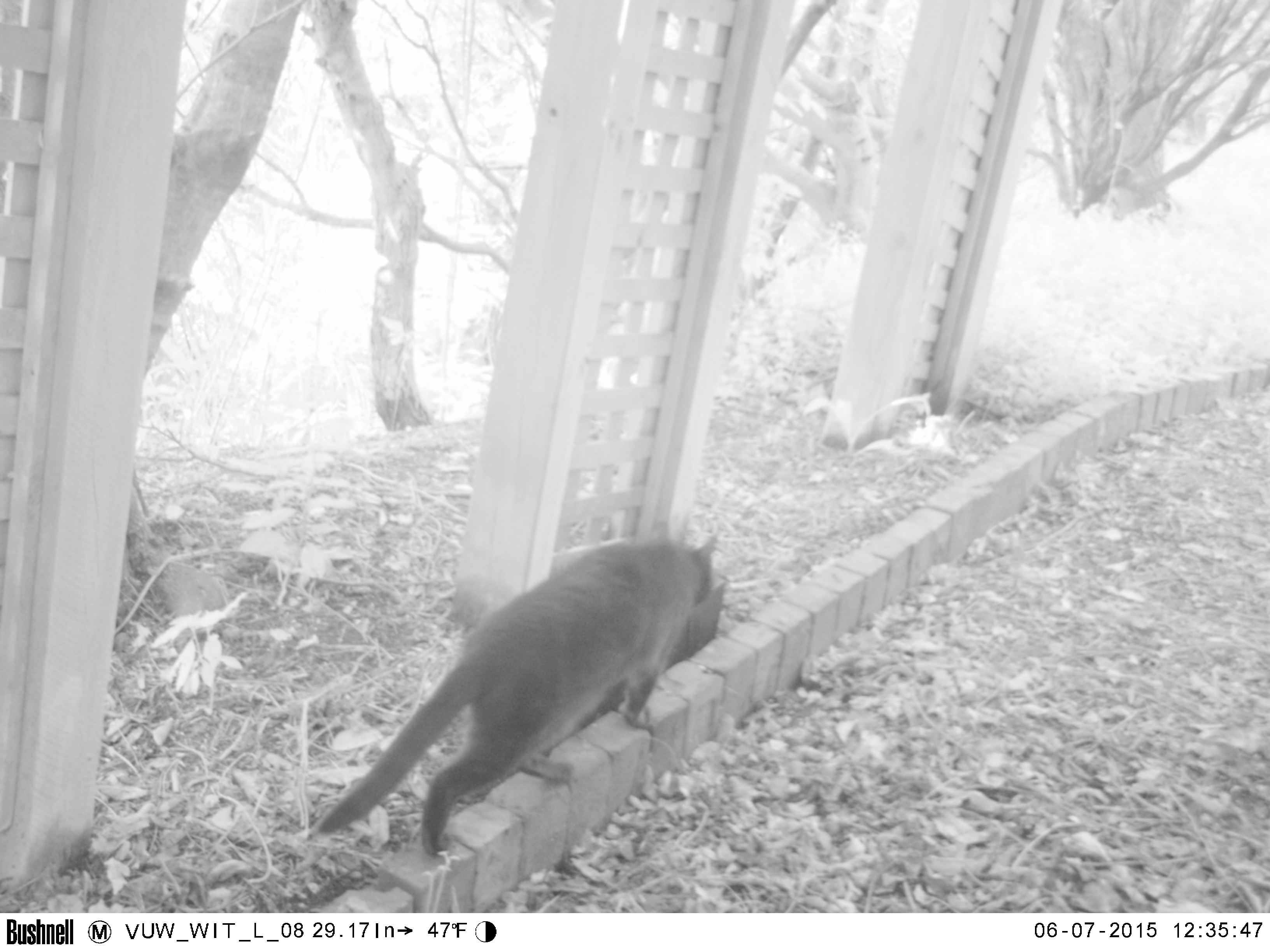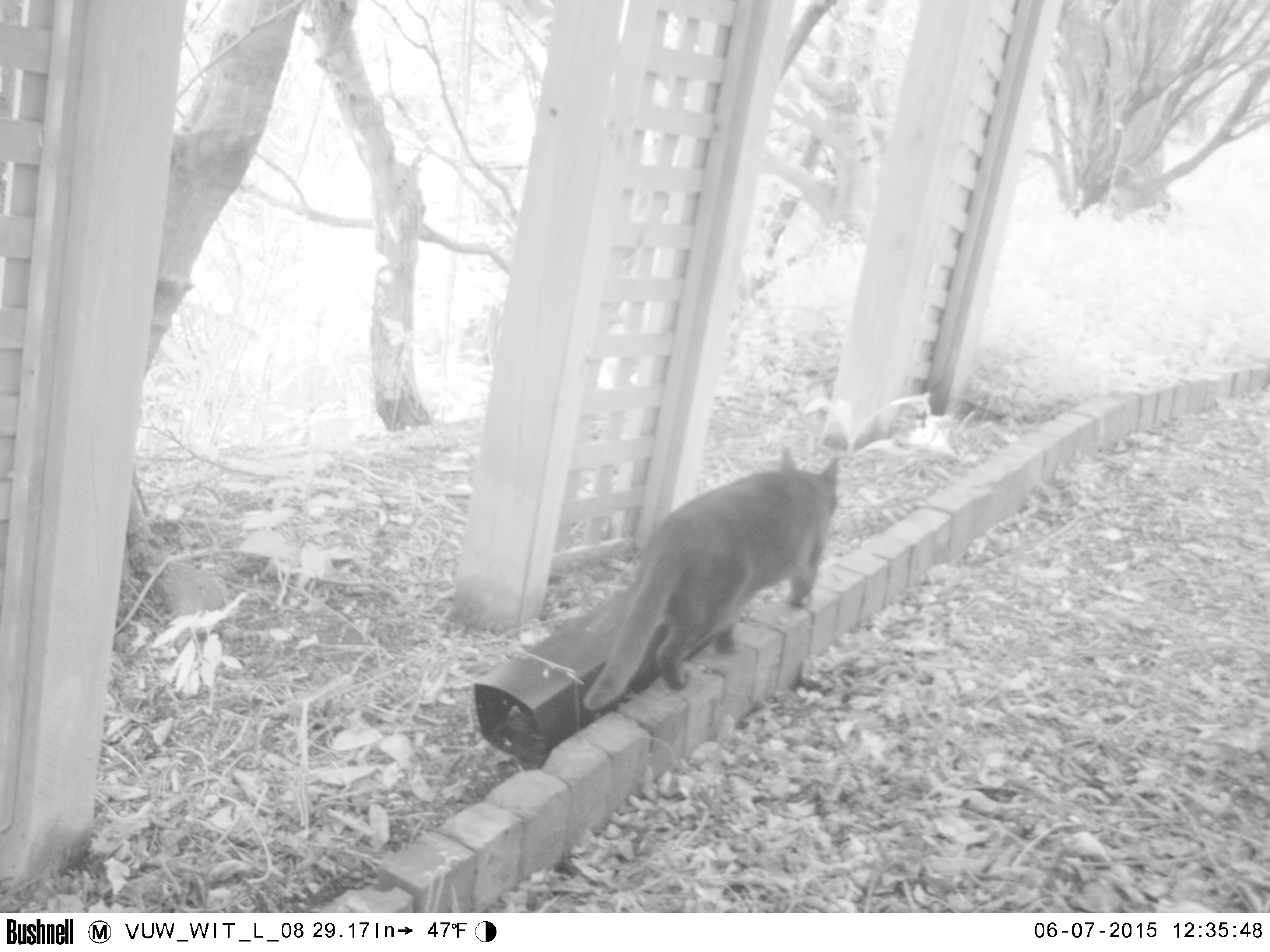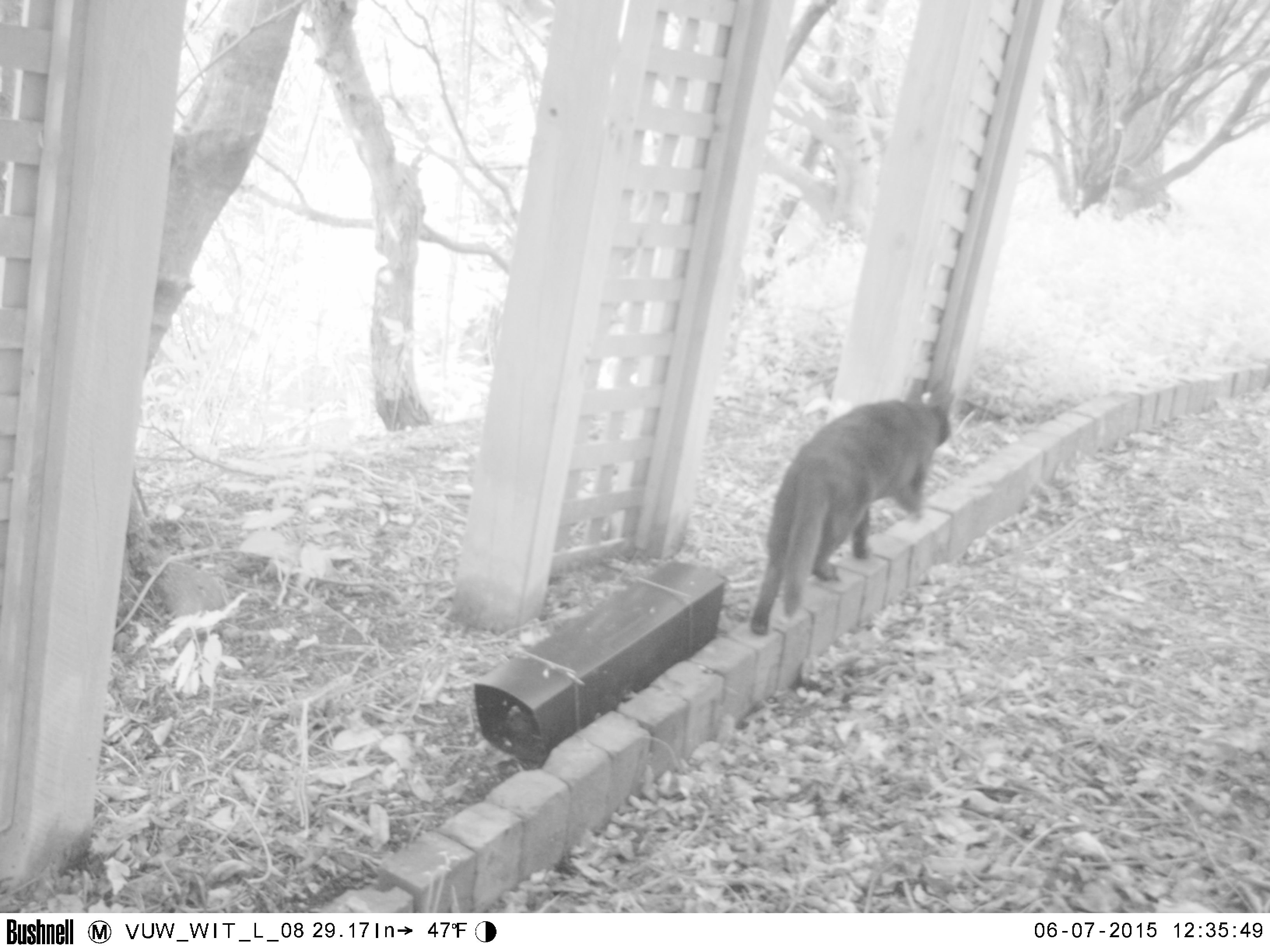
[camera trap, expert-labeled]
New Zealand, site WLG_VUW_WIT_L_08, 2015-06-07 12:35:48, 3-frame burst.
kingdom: Animalia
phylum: Chordata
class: Mammalia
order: Carnivora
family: Felidae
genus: Felis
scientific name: Felis catus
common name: domestic cat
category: cat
Cat (domestic cat) (Felis catus).